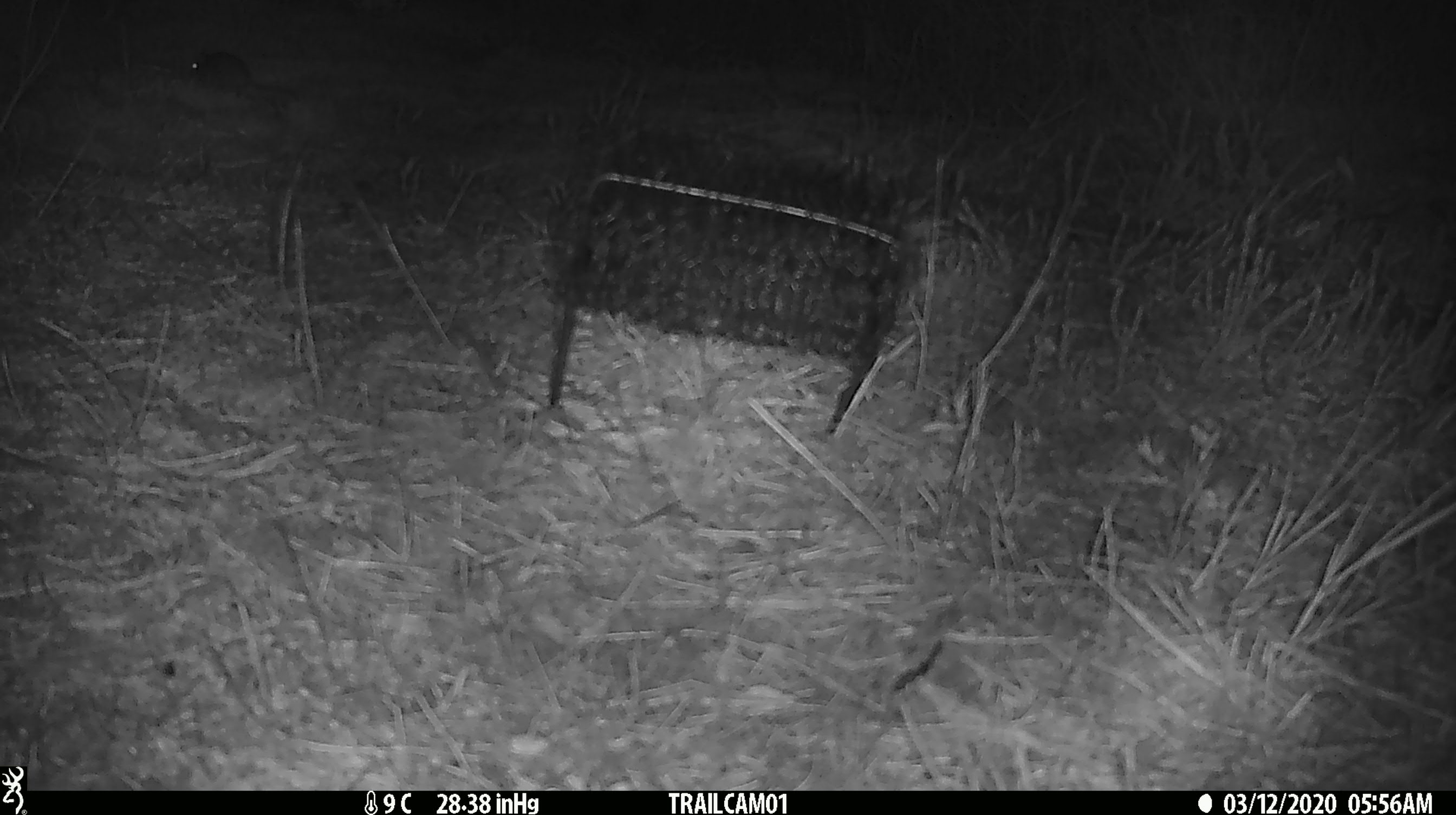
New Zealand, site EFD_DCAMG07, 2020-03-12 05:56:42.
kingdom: Animalia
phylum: Chordata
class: Mammalia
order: Rodentia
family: Muridae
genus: Mus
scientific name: Mus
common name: mouse